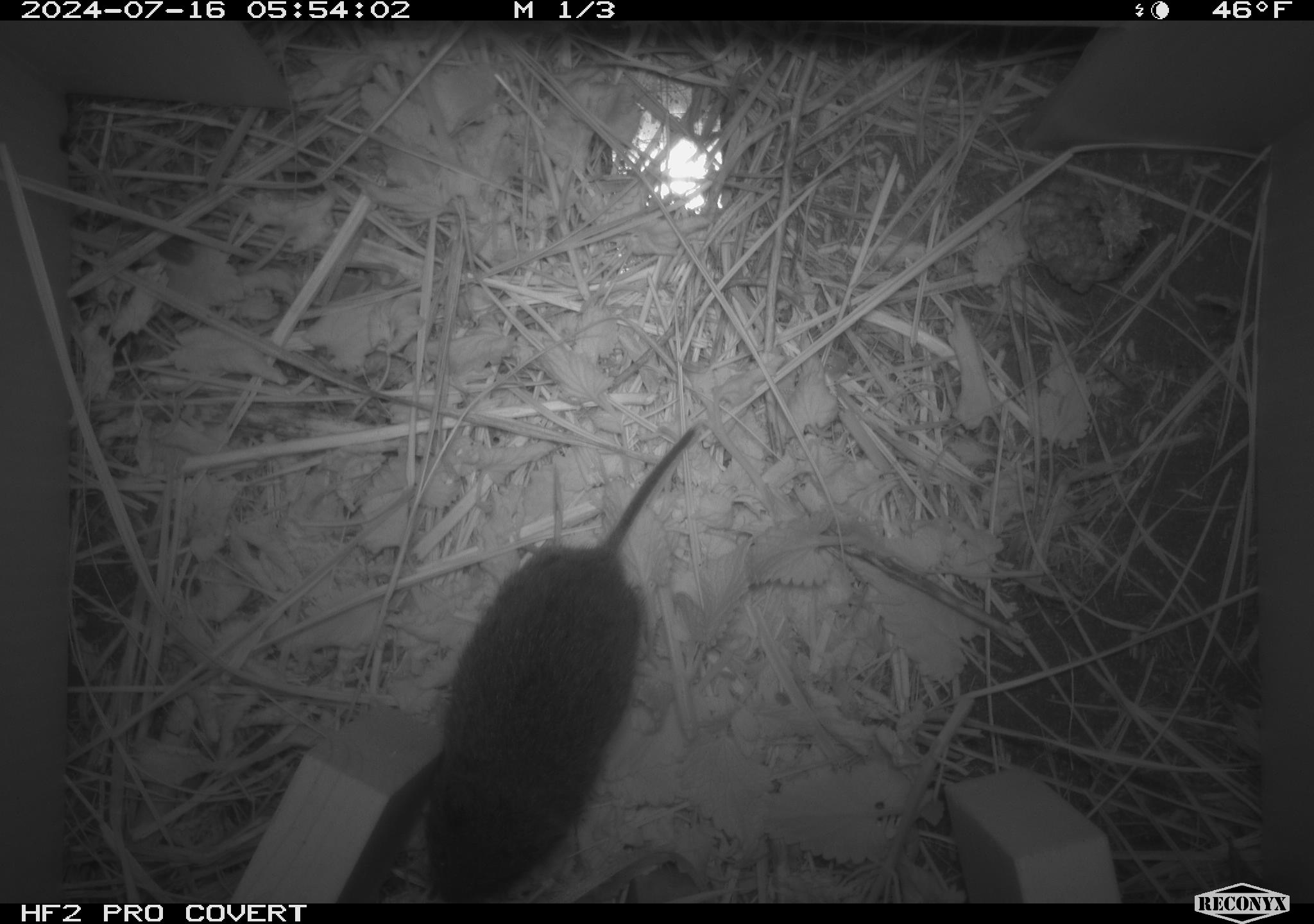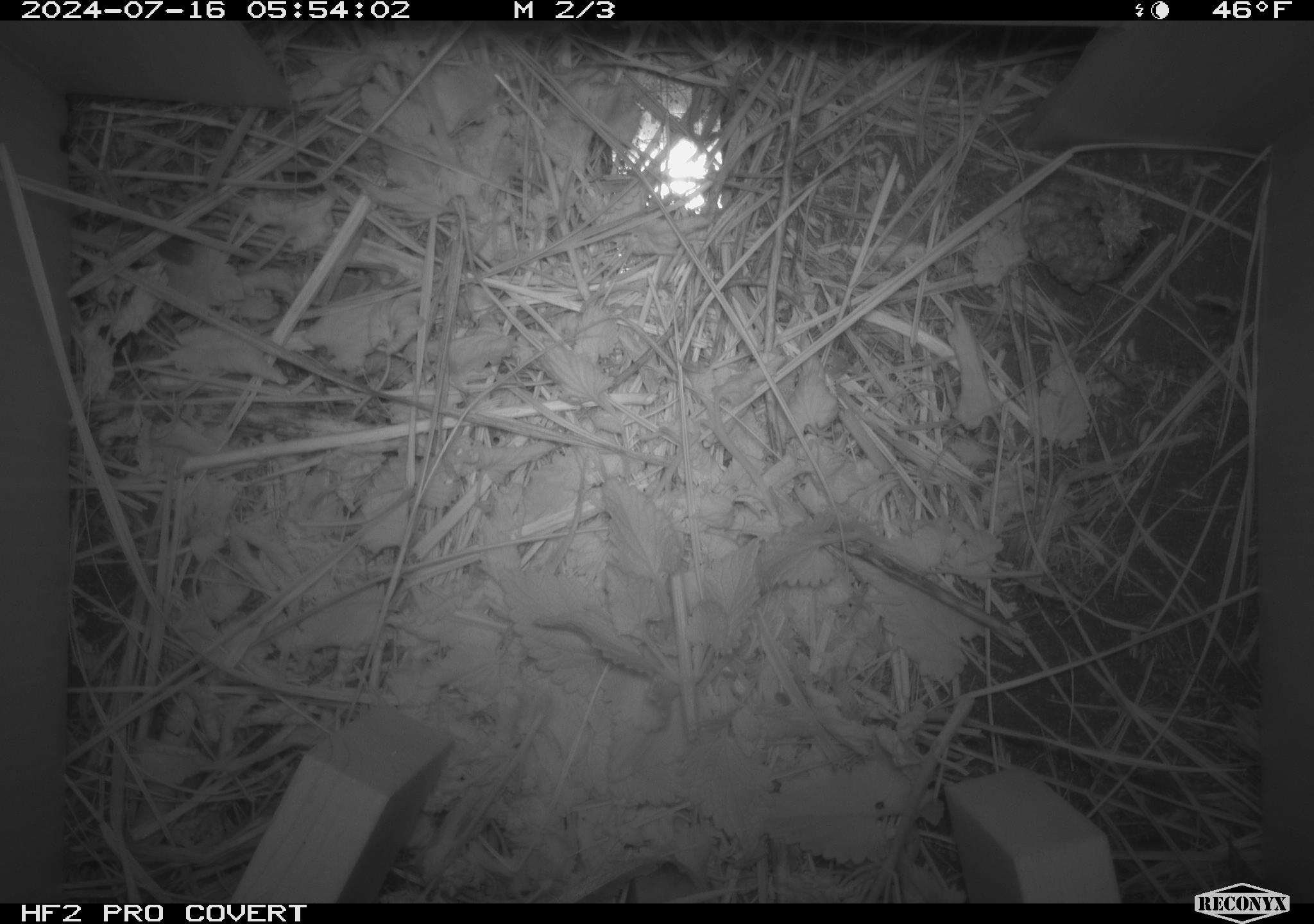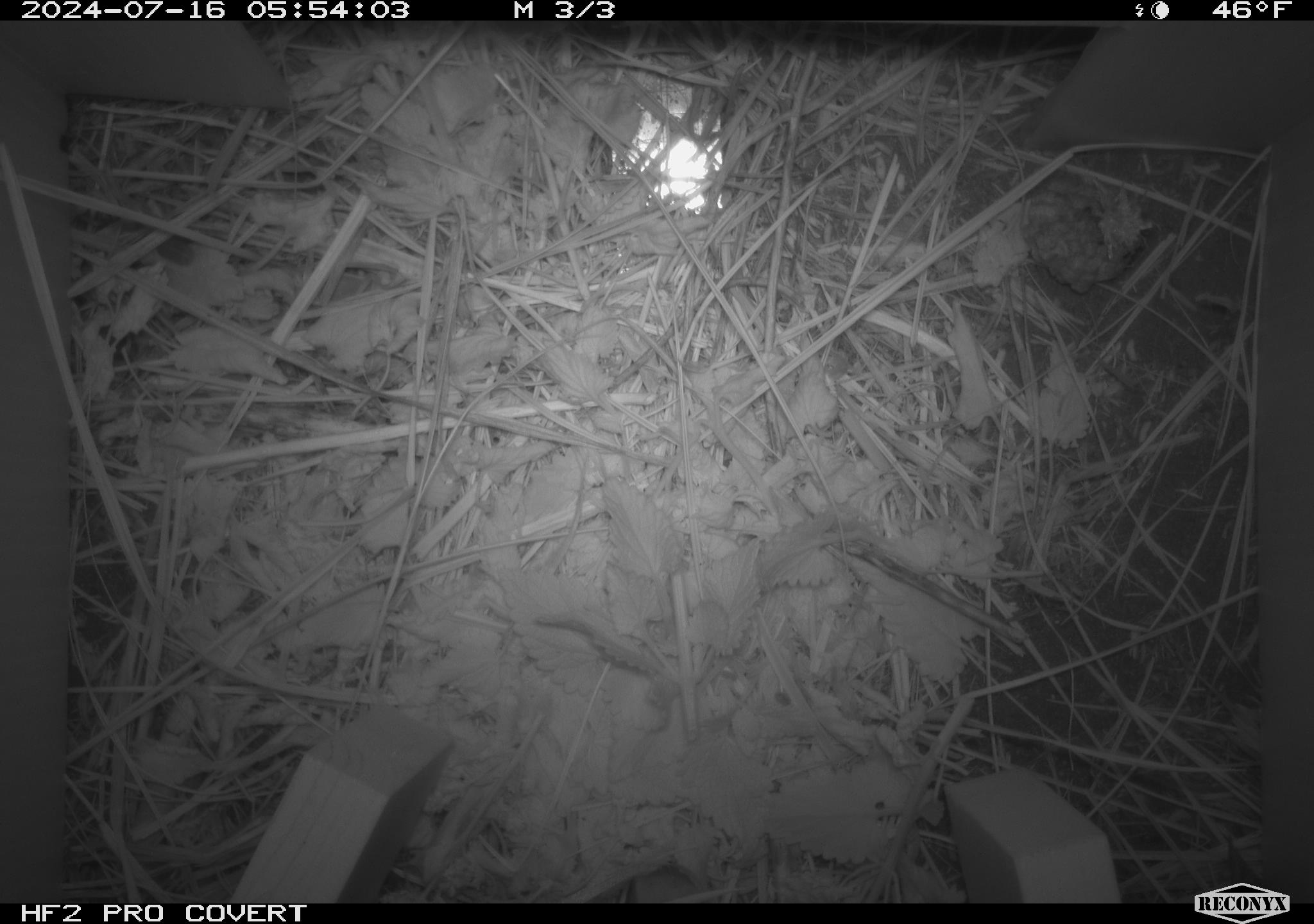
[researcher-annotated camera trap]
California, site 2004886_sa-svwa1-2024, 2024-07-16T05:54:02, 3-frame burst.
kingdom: Animalia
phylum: Chordata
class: Mammalia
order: Rodentia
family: Cricetidae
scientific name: Arvicolinae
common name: voles, lemmings, and muskrats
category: arvicolinae subfamily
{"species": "arvicolinae subfamily (voles, lemmings, and muskrats) (Arvicolinae)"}